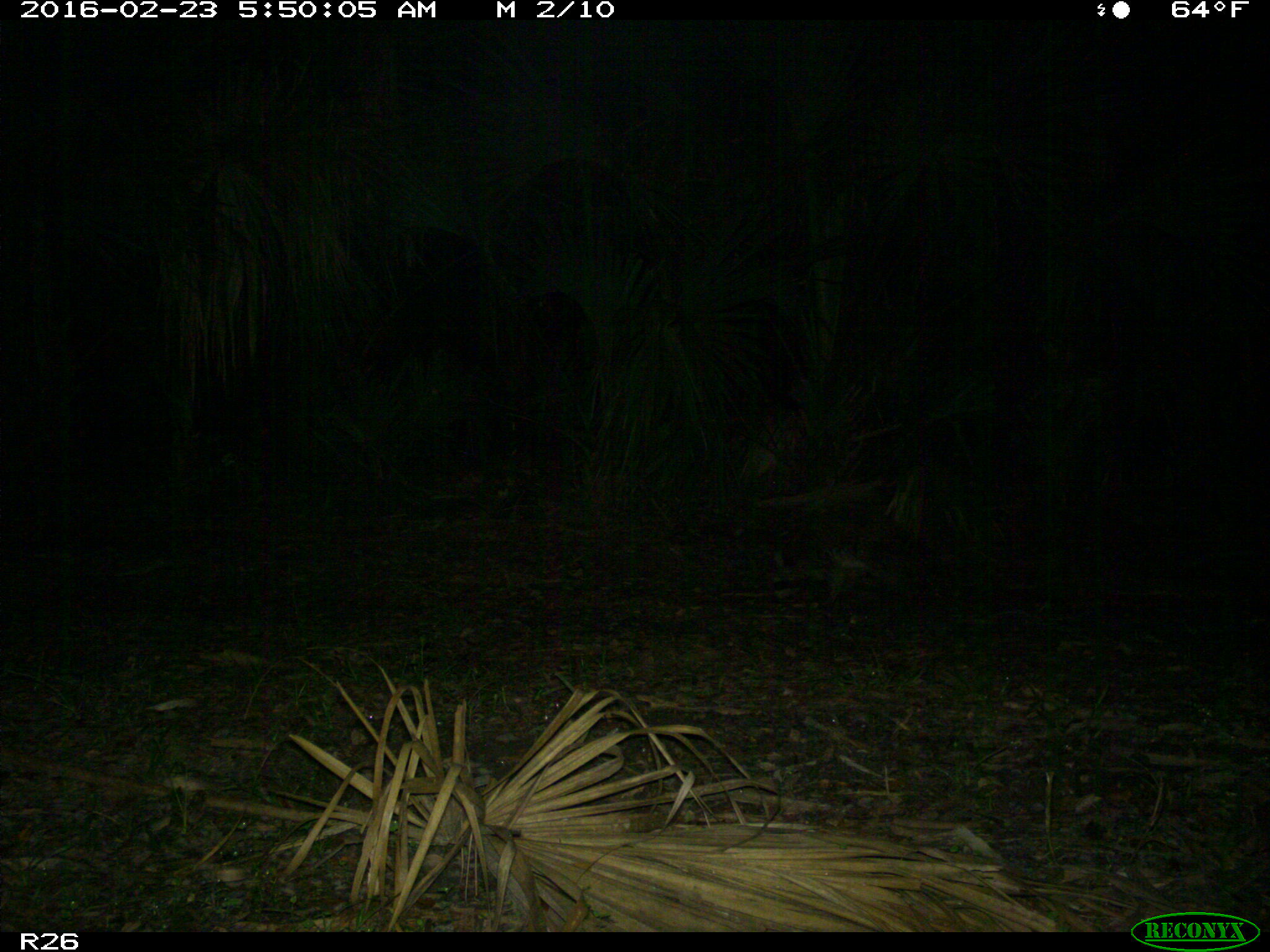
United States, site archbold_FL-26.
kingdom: Animalia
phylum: Chordata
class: Mammalia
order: Carnivora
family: Procyonidae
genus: Procyon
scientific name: Procyon lotor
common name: common raccoon